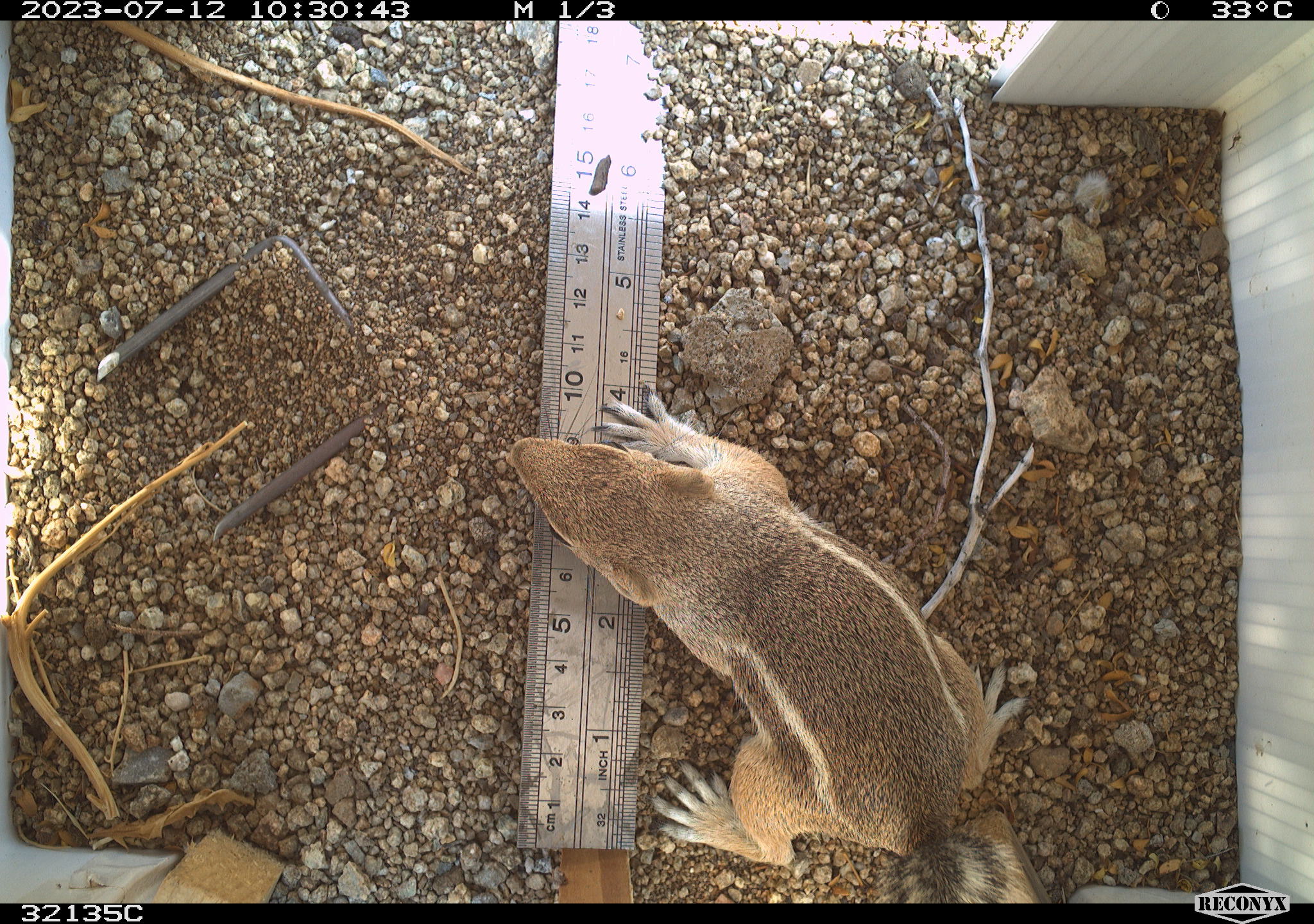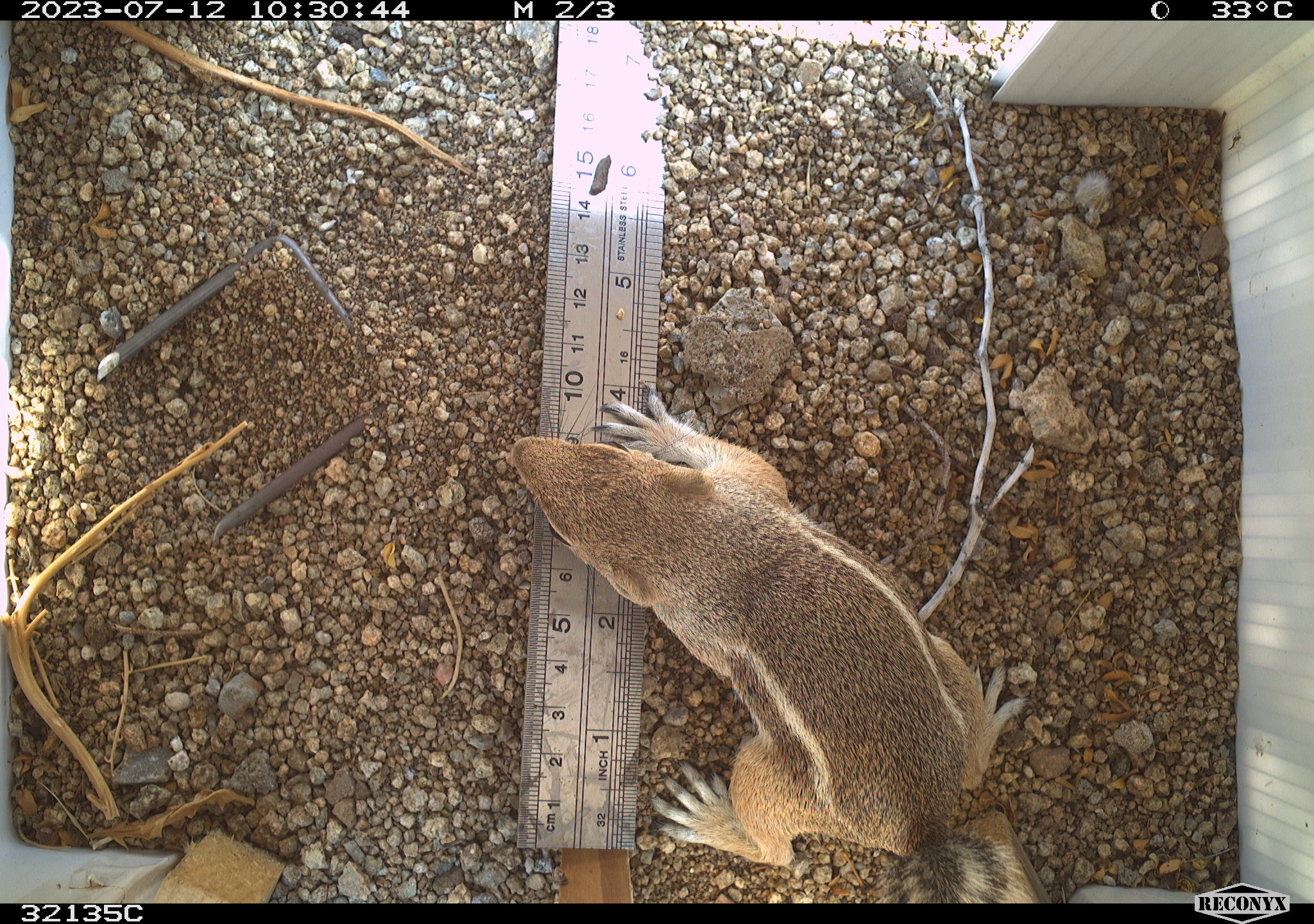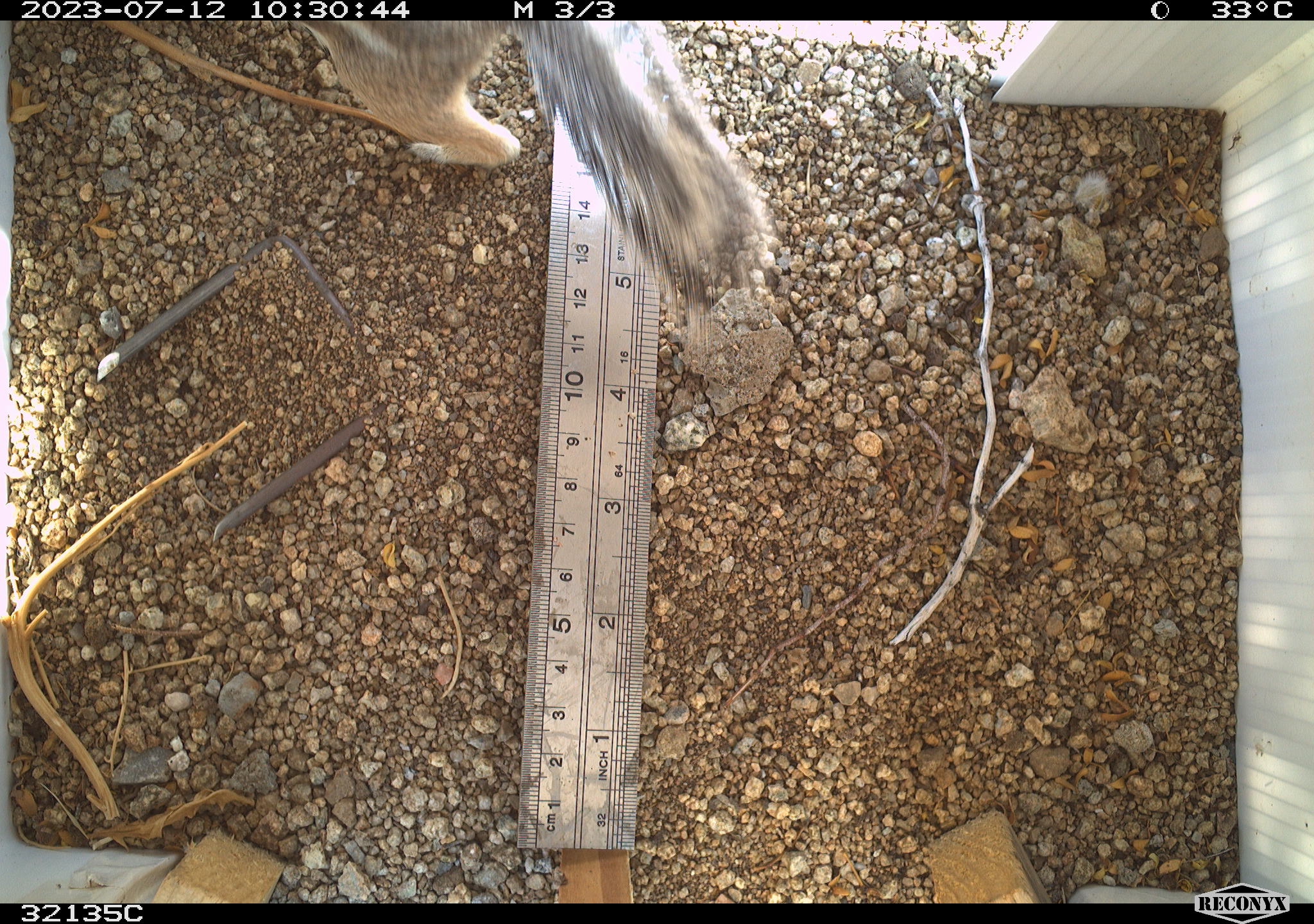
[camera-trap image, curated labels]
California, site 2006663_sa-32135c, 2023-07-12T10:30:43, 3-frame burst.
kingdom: Animalia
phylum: Chordata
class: Mammalia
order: Rodentia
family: Sciuridae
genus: Ammospermophilus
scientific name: Ammospermophilus leucurus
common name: white-tailed antelope squirrel